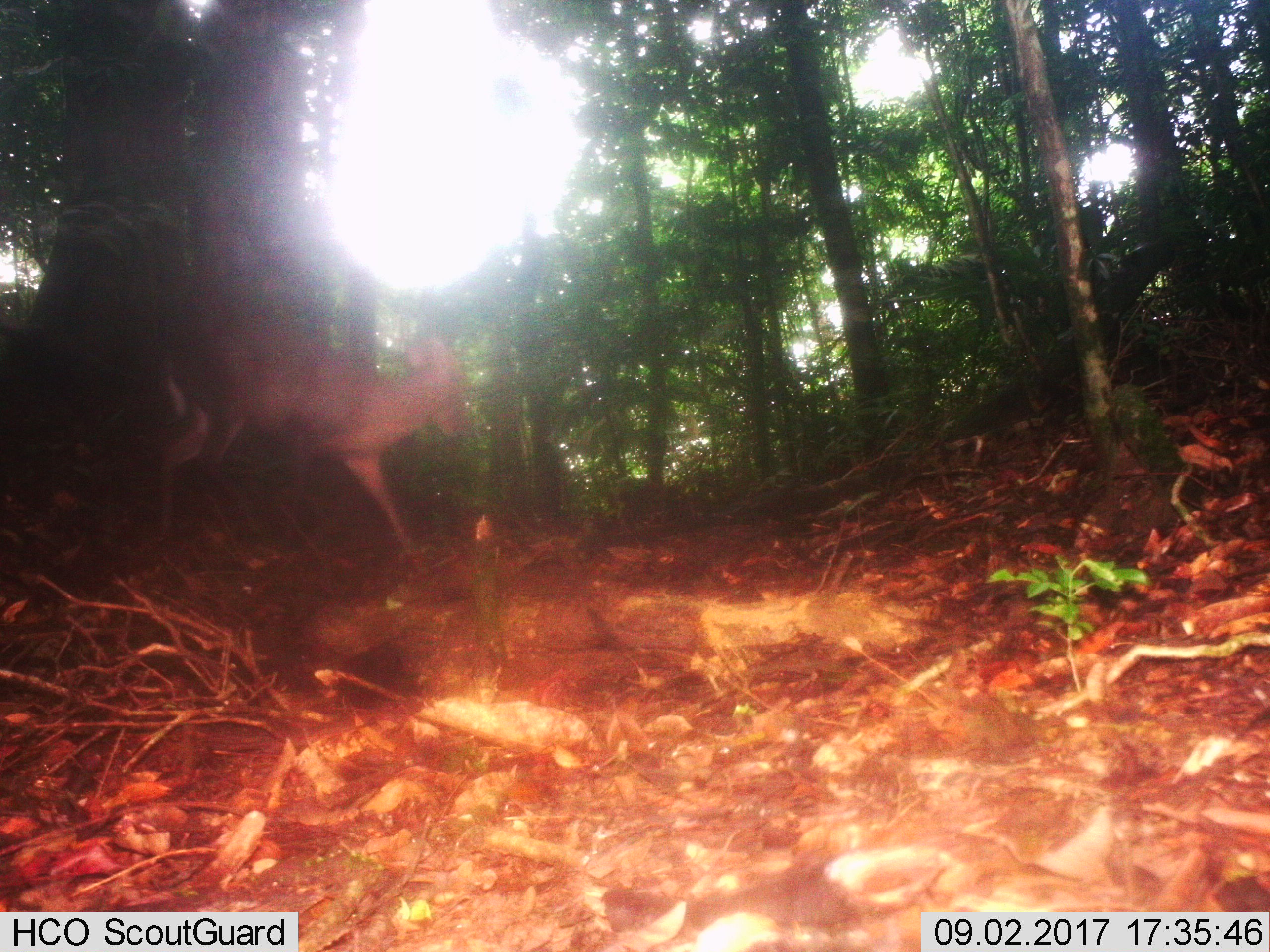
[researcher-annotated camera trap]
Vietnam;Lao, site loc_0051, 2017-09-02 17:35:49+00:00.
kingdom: Animalia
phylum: Chordata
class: Mammalia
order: Artiodactyla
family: Cervidae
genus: Muntiacus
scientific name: Muntiacus rooseveltorum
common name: roosevelt's muntjac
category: roosevelts muntjac group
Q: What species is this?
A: Roosevelts muntjac group (roosevelt's muntjac) (Muntiacus rooseveltorum).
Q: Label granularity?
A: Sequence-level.